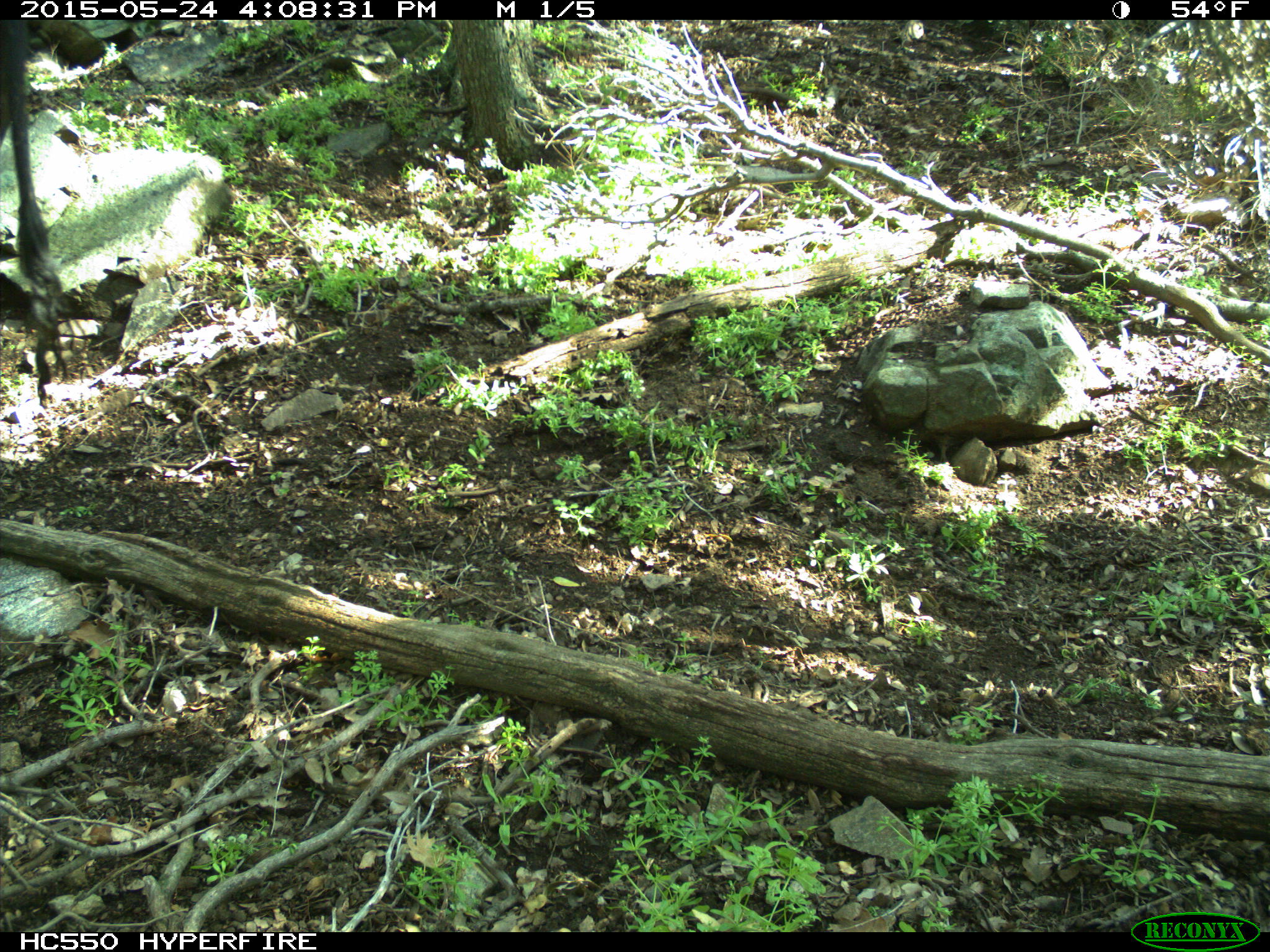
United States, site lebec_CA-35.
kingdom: Animalia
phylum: Chordata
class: Mammalia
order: Artiodactyla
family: Bovidae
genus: Bos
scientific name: Bos taurus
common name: domestic cow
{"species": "Bos taurus (domestic cow)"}